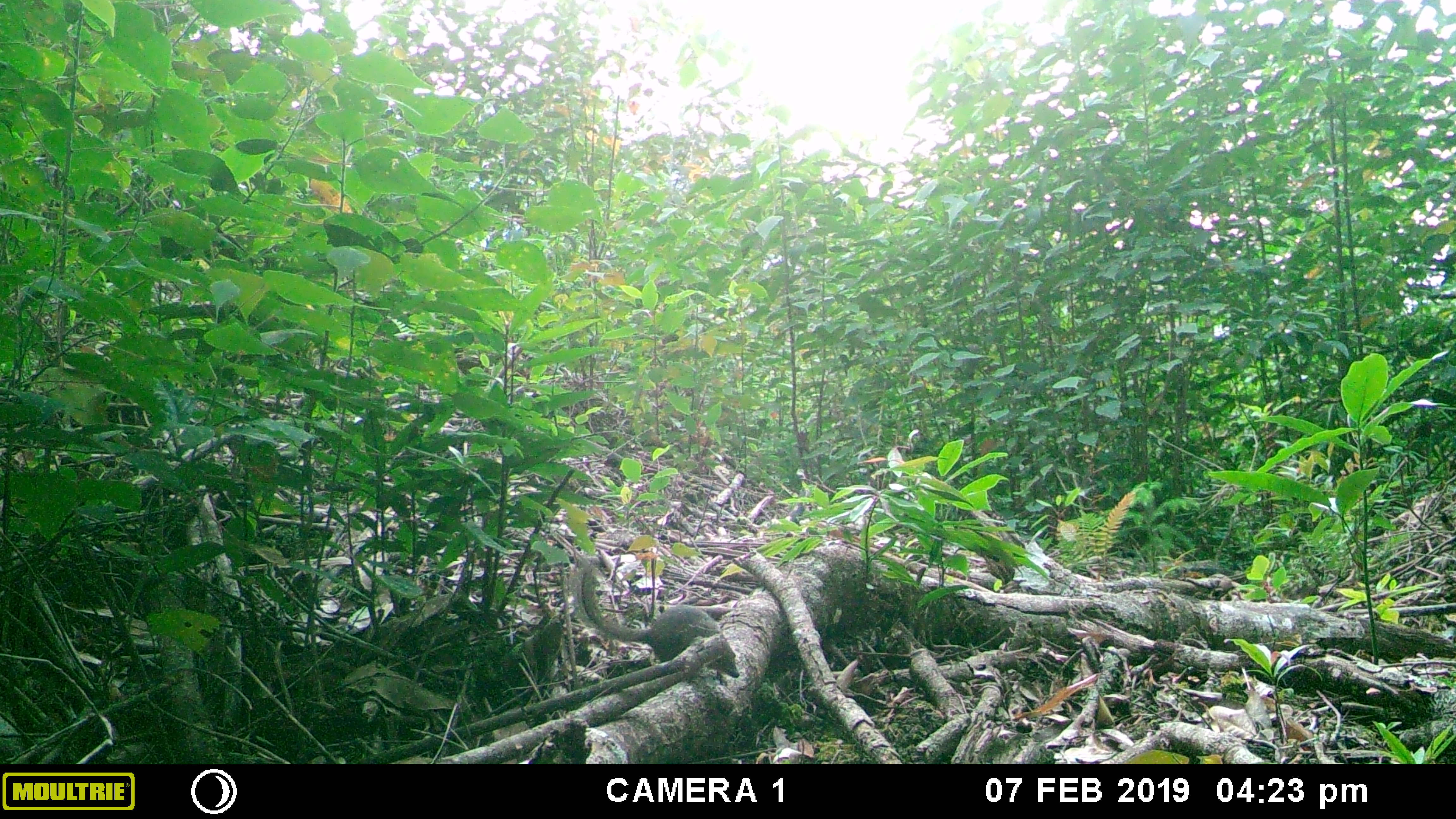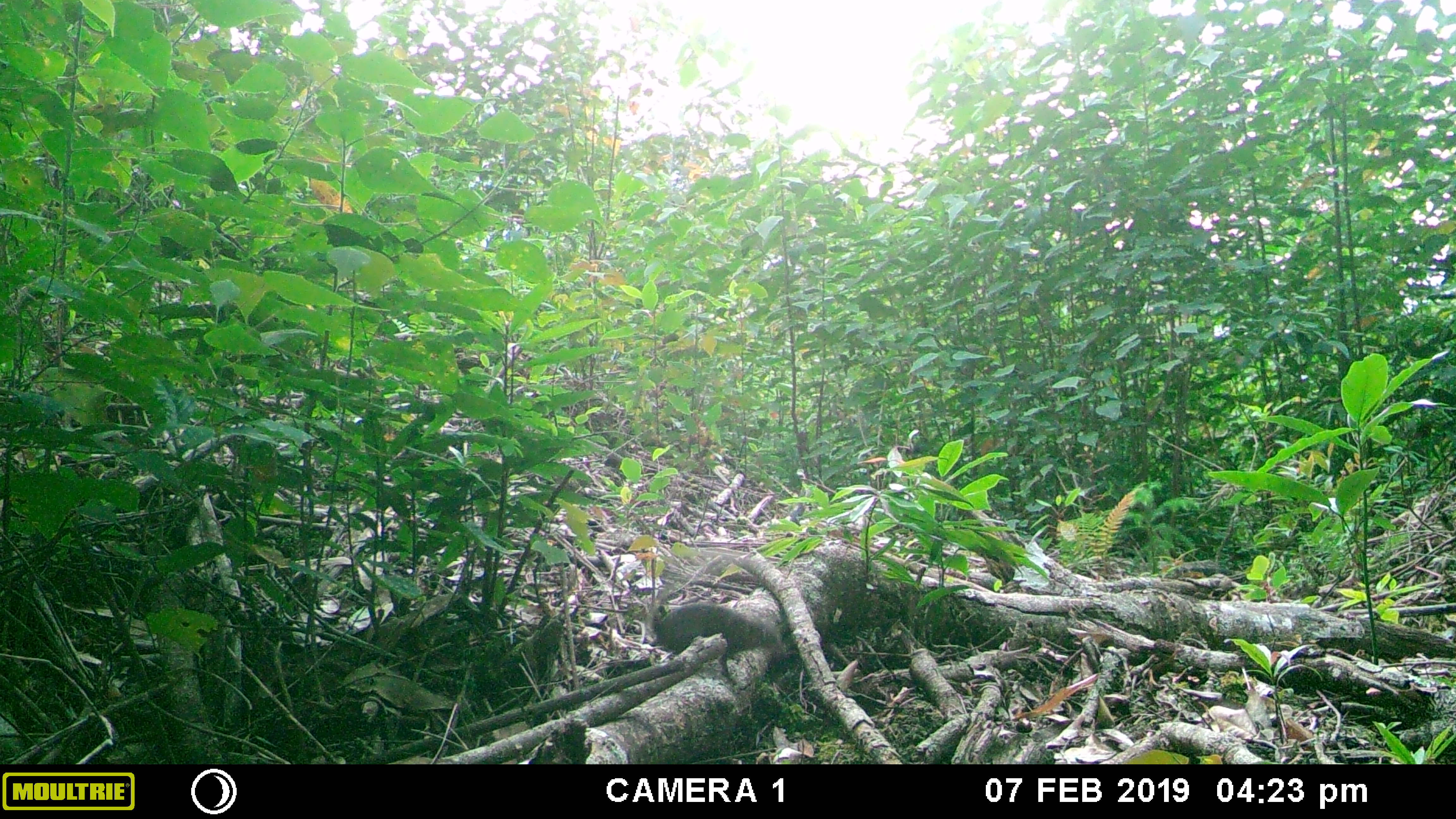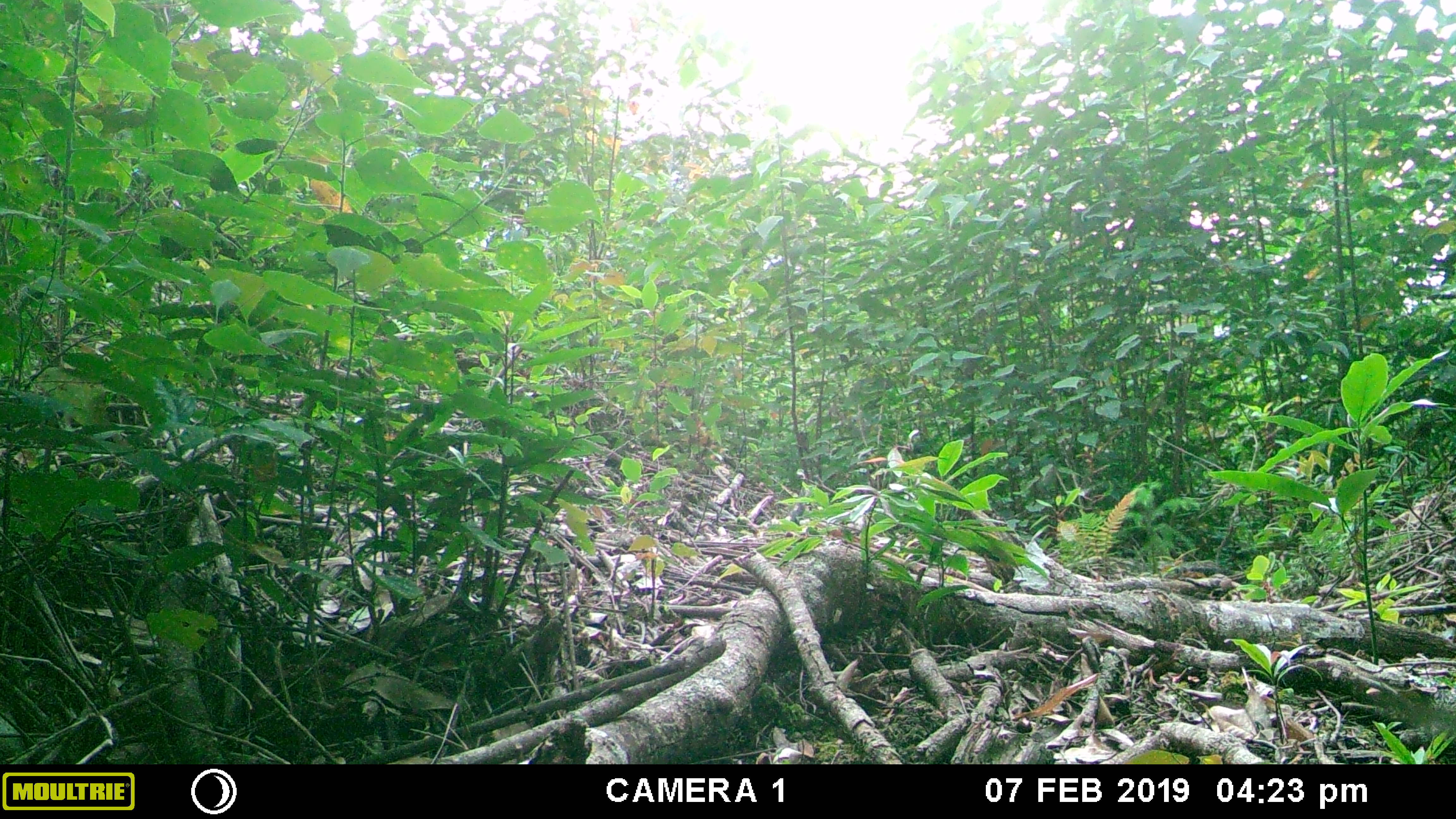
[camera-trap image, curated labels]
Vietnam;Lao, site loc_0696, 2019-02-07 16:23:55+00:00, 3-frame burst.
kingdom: Animalia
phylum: Chordata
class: Mammalia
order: Scandentia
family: Tupaiidae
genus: Tupaia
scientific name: Tupaia belangeri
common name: northern treeshrew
Northern treeshrew (Tupaia belangeri). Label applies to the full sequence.